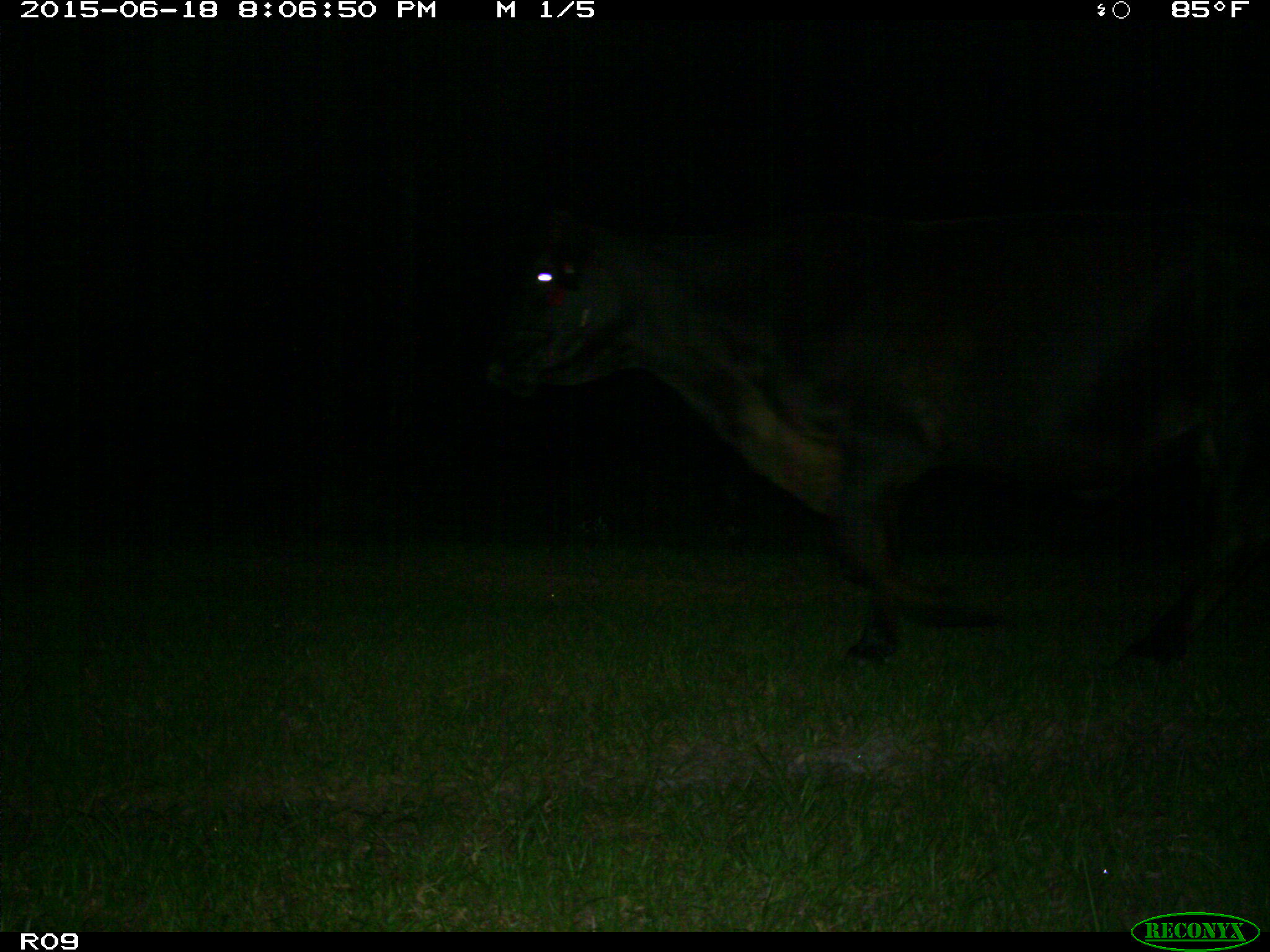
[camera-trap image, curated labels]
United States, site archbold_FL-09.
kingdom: Animalia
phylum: Chordata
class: Mammalia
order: Artiodactyla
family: Bovidae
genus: Bos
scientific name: Bos taurus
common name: domestic cow